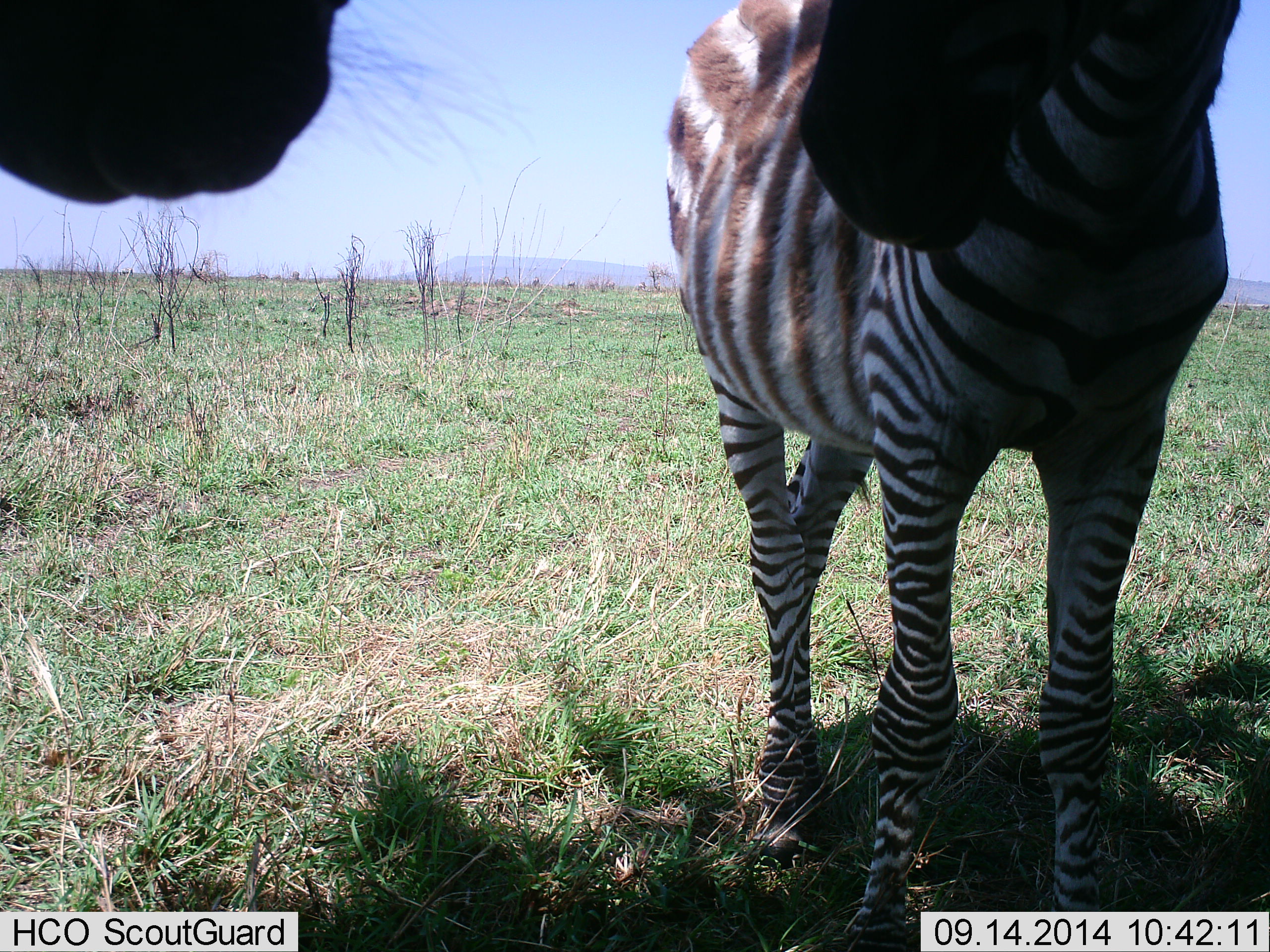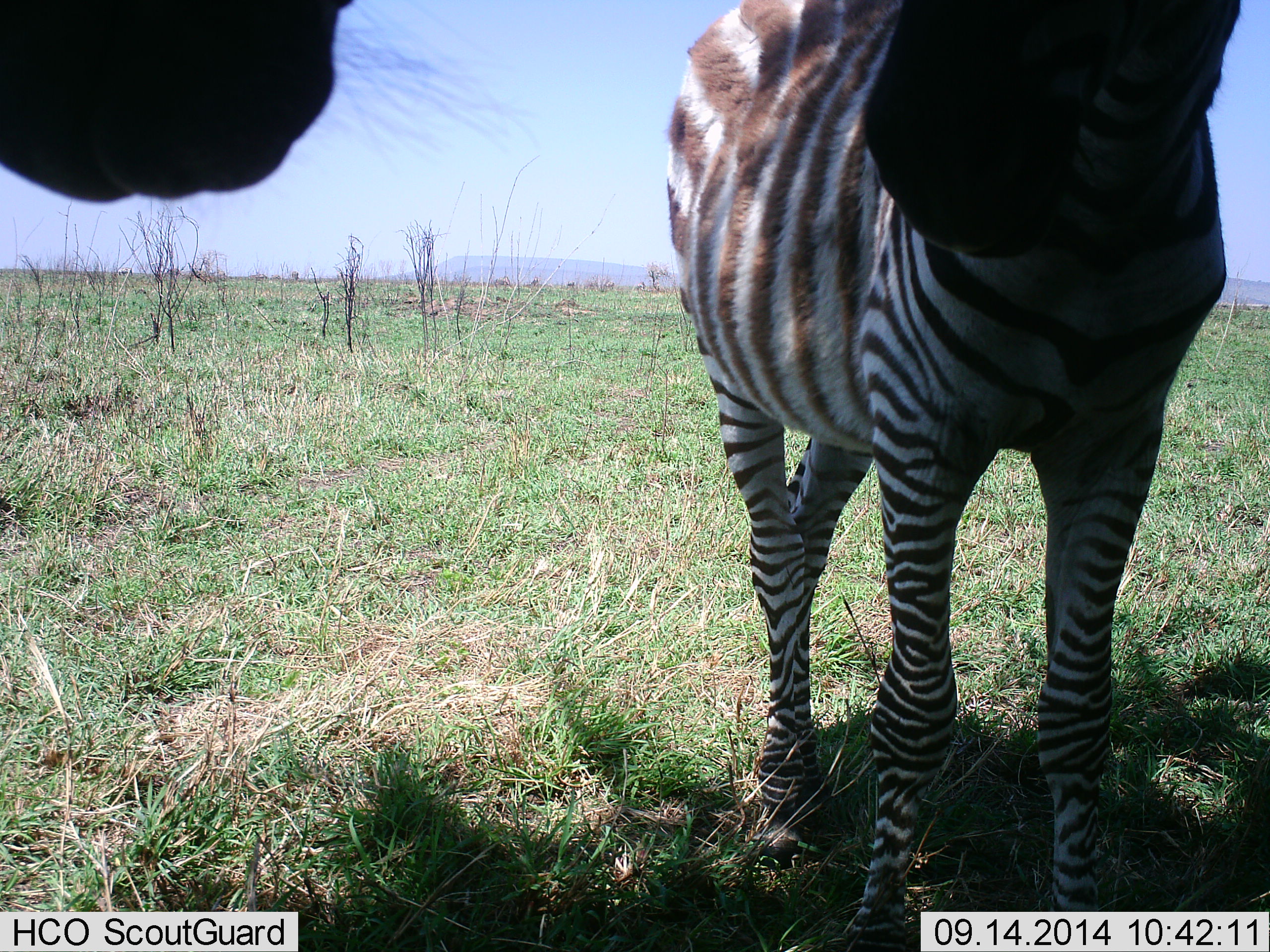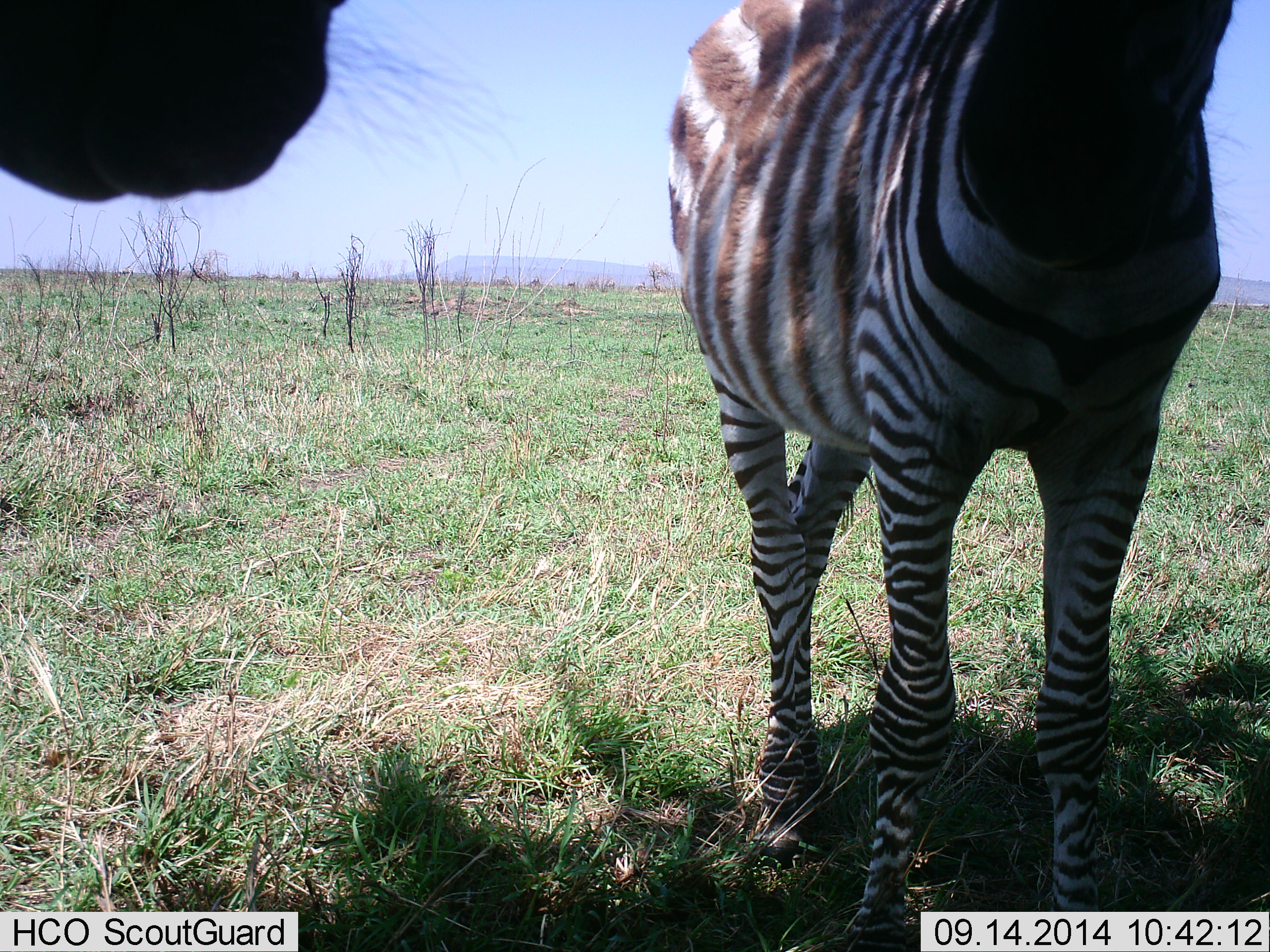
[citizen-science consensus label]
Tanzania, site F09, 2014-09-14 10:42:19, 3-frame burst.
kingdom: Animalia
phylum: Chordata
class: Mammalia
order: Perissodactyla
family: Equidae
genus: Equus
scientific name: Equus quagga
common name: plains zebra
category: zebra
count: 2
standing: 90%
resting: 0%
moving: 10%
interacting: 10%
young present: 10%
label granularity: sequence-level